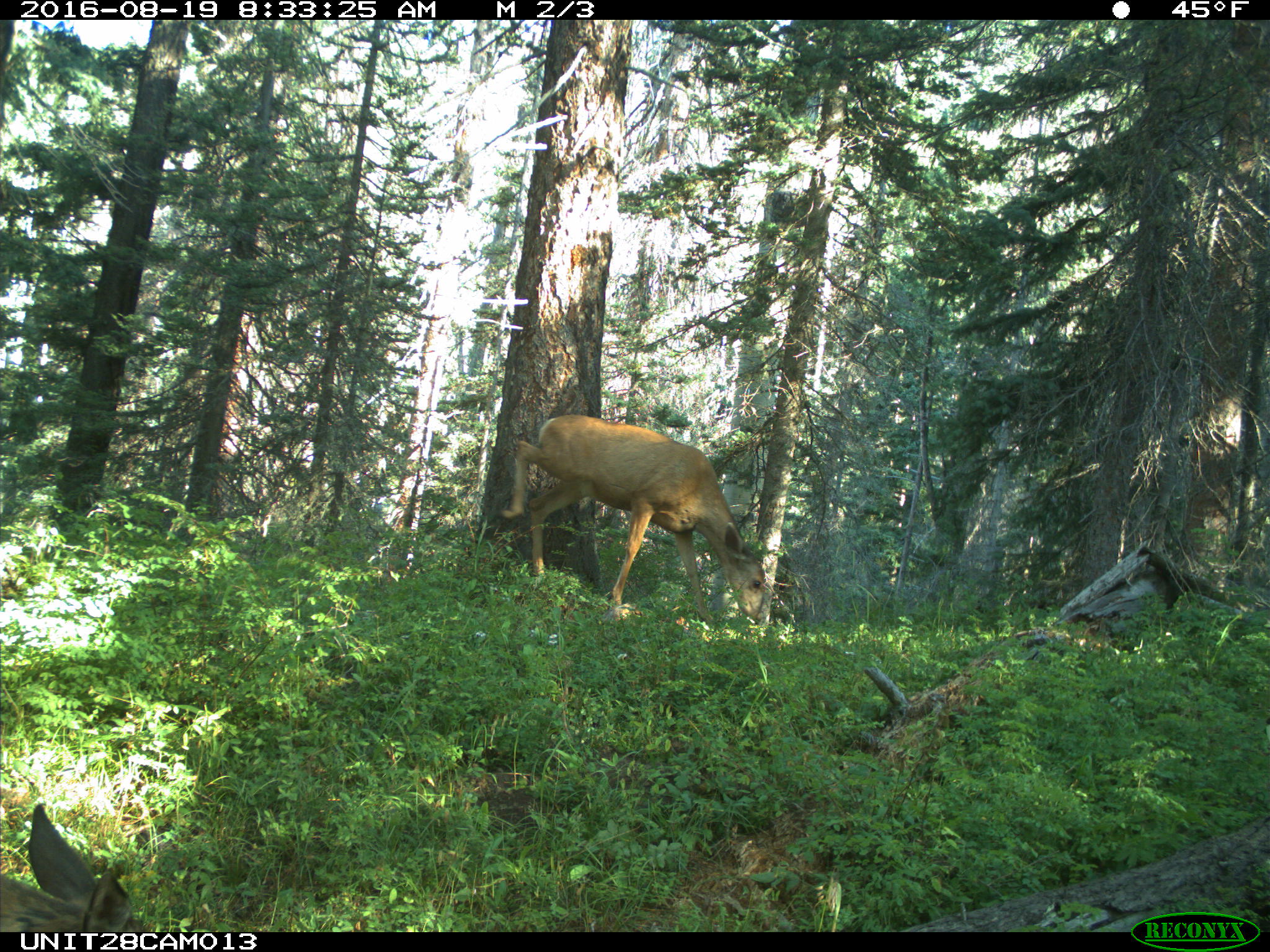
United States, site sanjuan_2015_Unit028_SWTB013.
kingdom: Animalia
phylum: Chordata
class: Mammalia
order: Artiodactyla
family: Cervidae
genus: Odocoileus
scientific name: Odocoileus hemionus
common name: mule deer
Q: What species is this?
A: Odocoileus hemionus (mule deer).